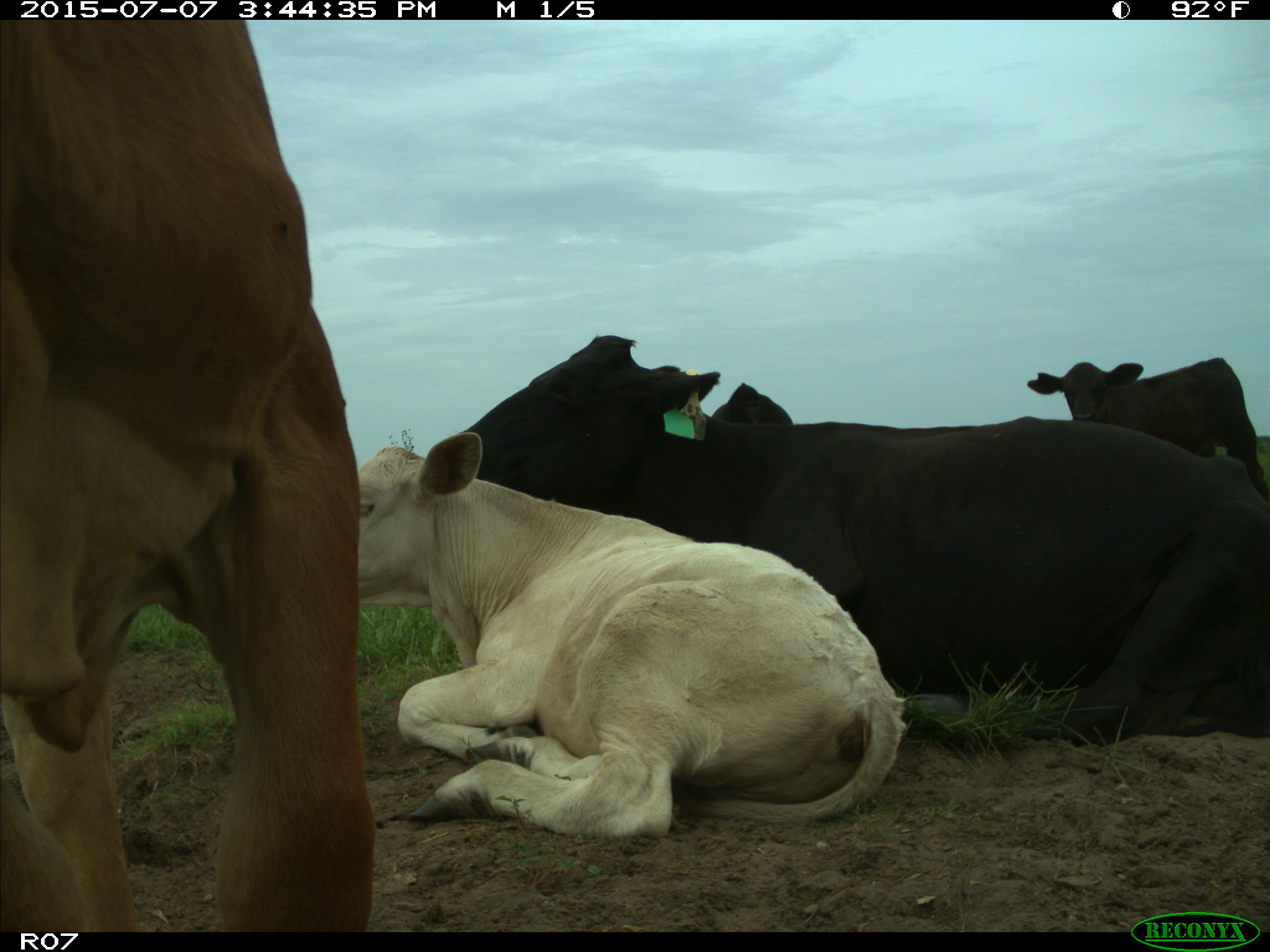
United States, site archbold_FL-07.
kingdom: Animalia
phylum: Chordata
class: Mammalia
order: Artiodactyla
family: Bovidae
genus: Bos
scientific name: Bos taurus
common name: domestic cow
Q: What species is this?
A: Bos taurus (domestic cow).